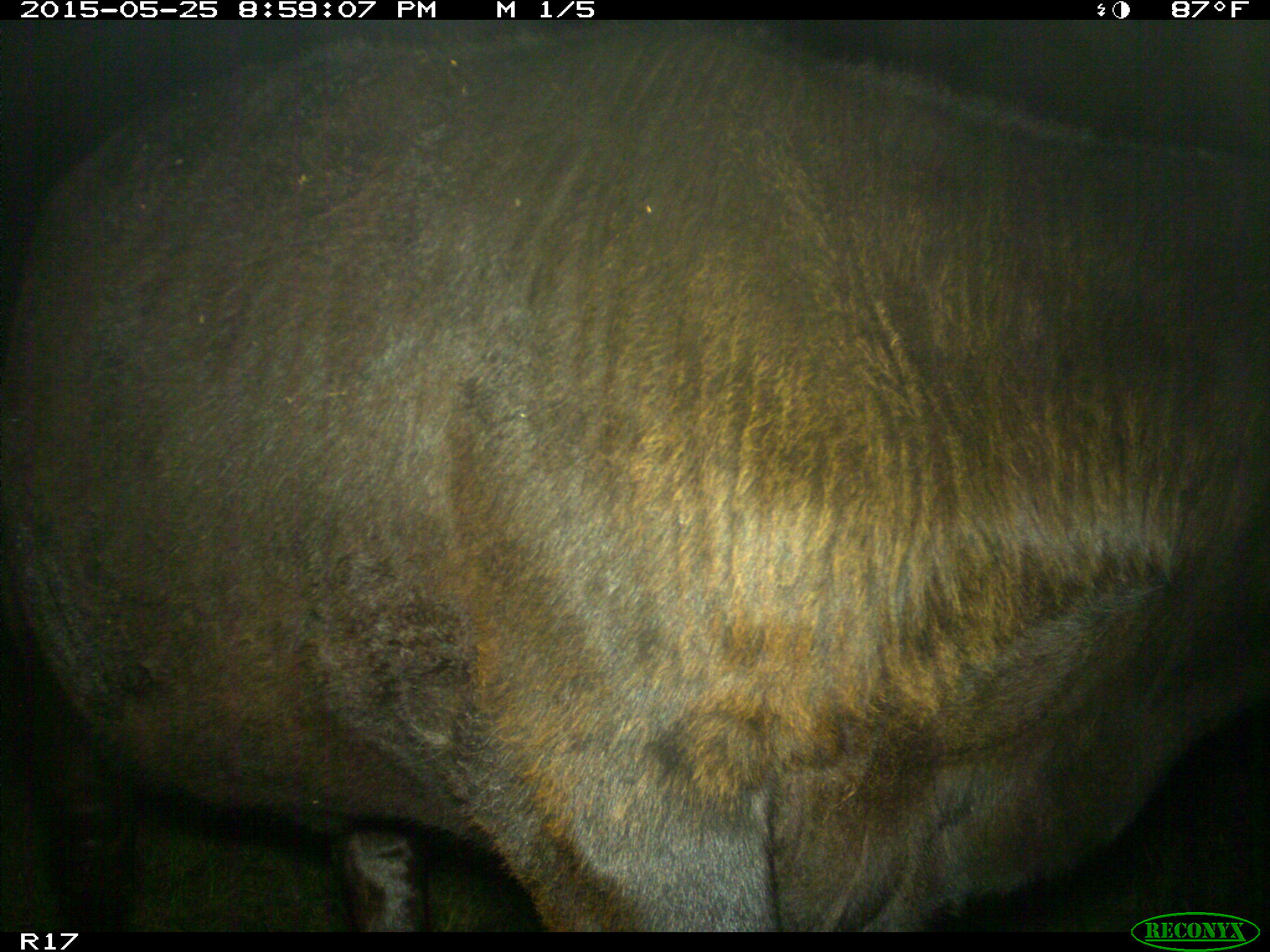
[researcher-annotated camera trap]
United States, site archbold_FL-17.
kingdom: Animalia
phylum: Chordata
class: Mammalia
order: Artiodactyla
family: Bovidae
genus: Bos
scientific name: Bos taurus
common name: domestic cow